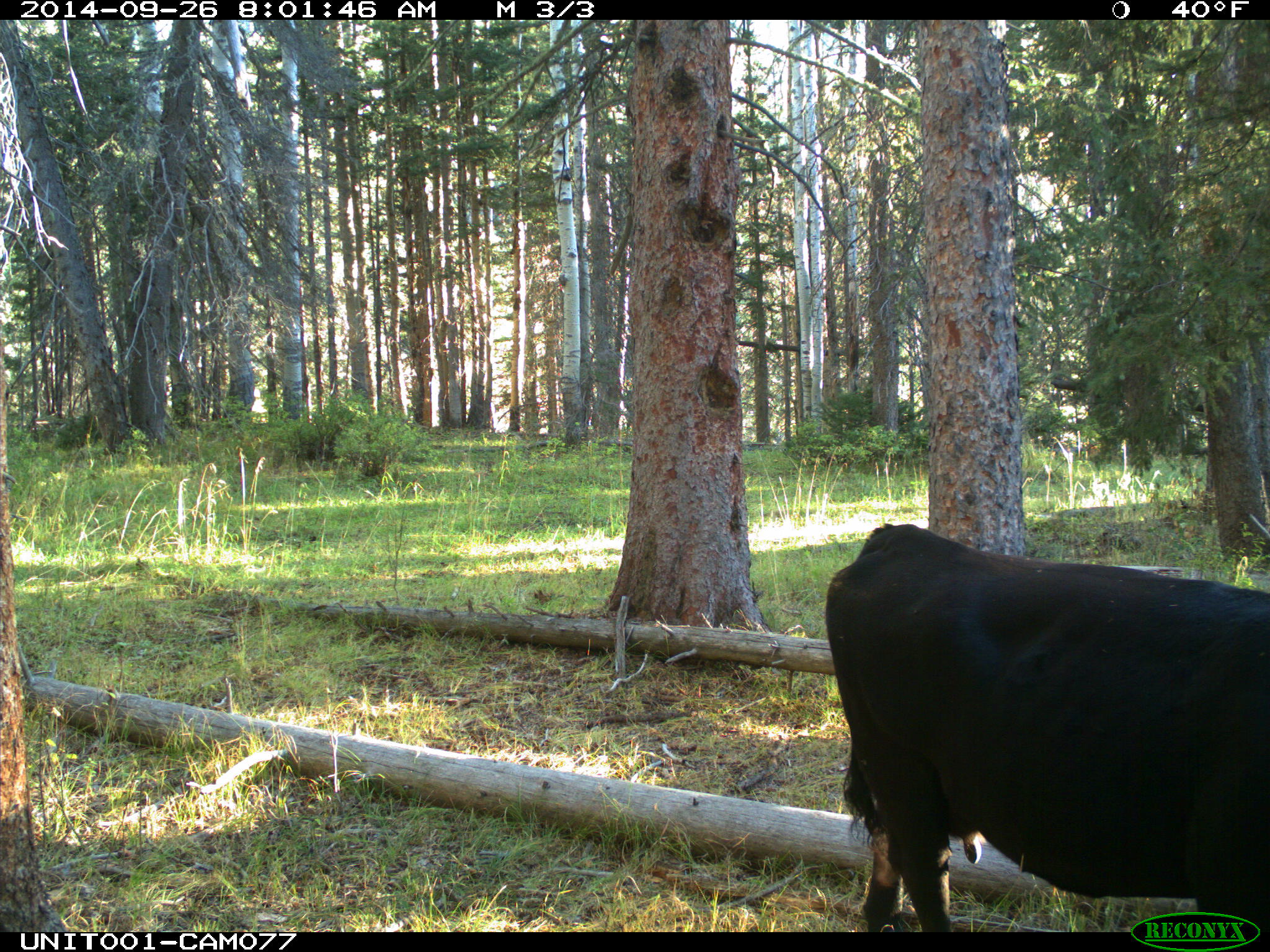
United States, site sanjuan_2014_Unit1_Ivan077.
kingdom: Animalia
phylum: Chordata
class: Mammalia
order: Artiodactyla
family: Bovidae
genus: Bos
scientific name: Bos taurus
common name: domestic cow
Bos taurus (domestic cow).